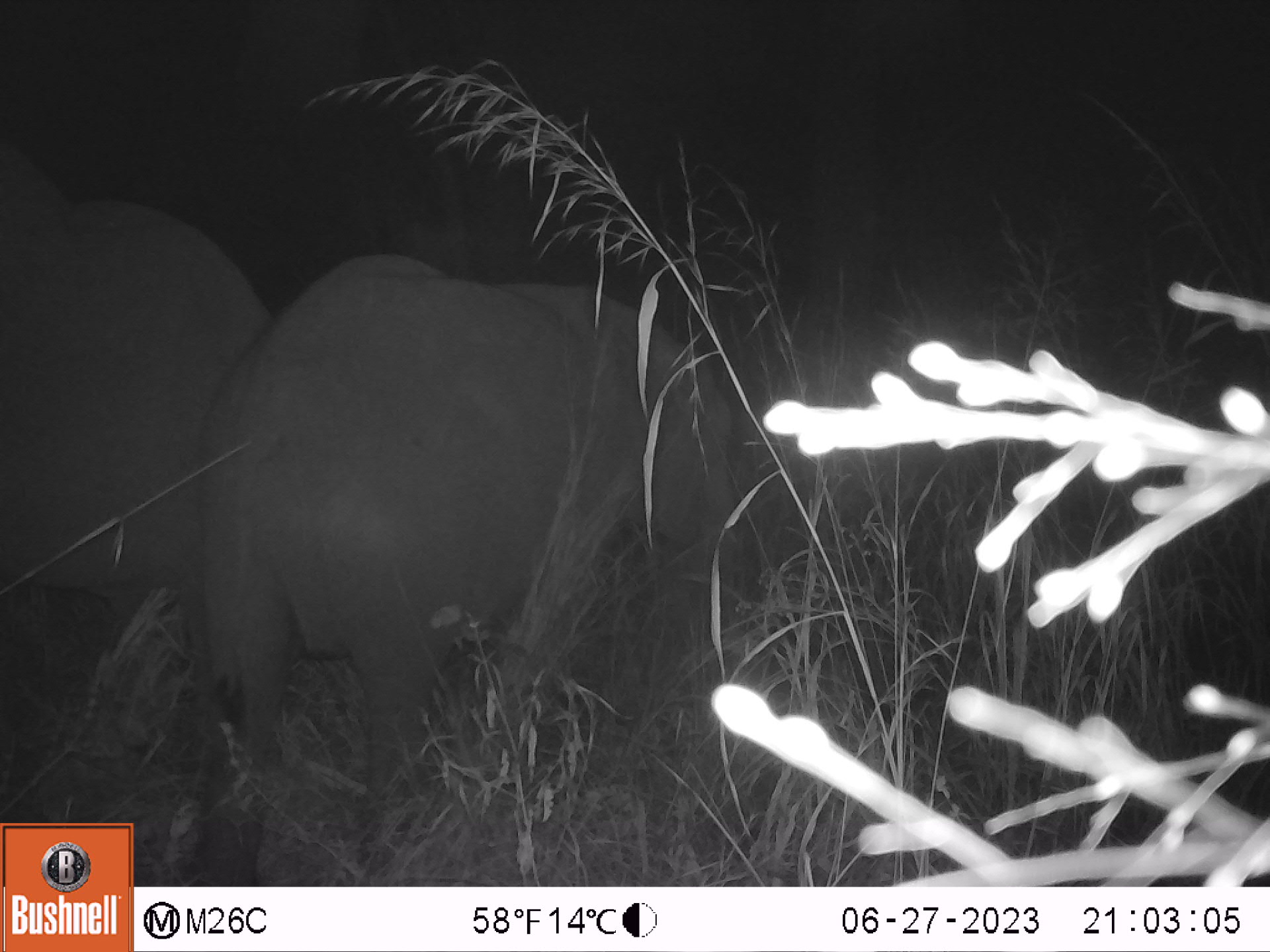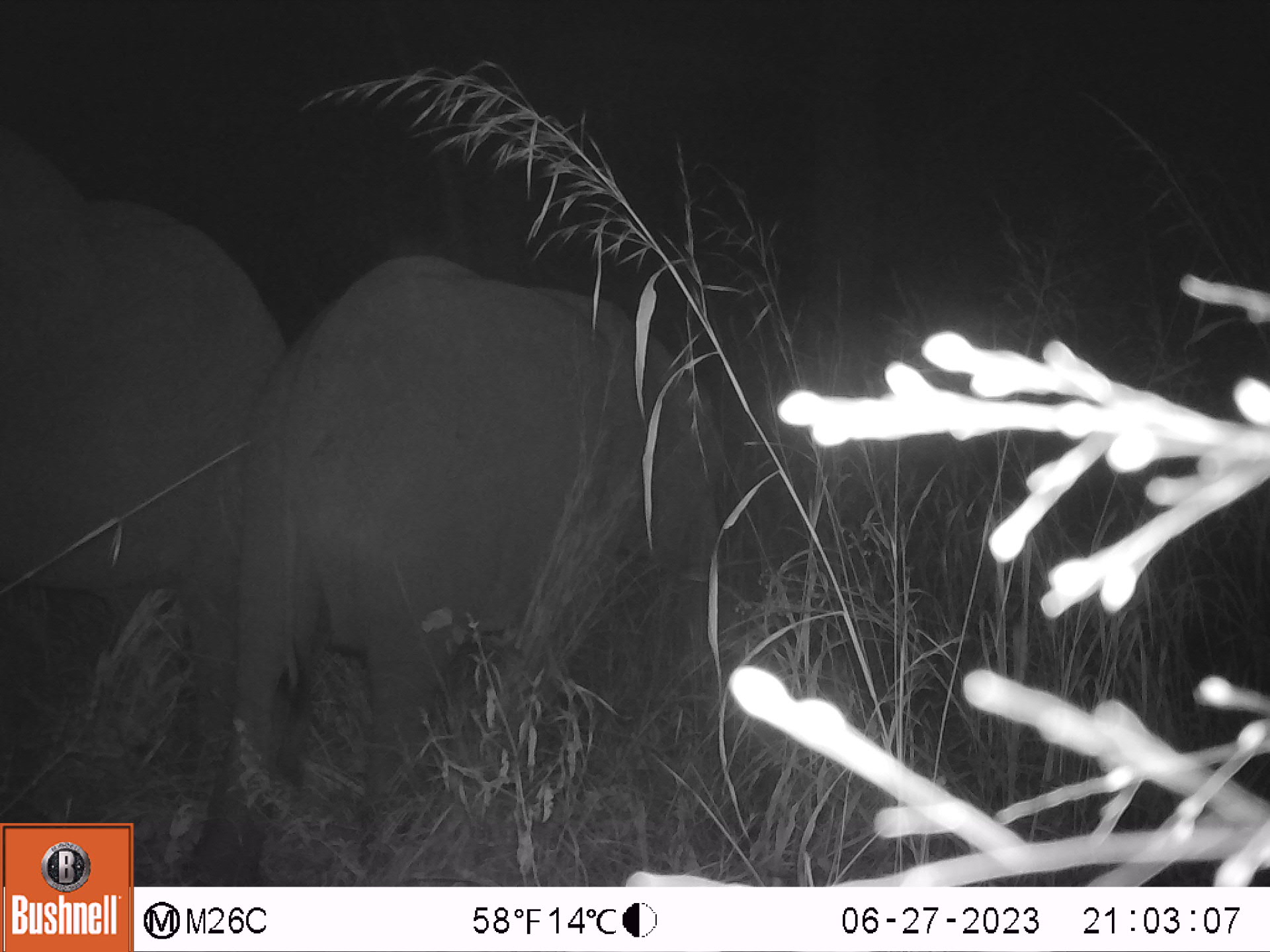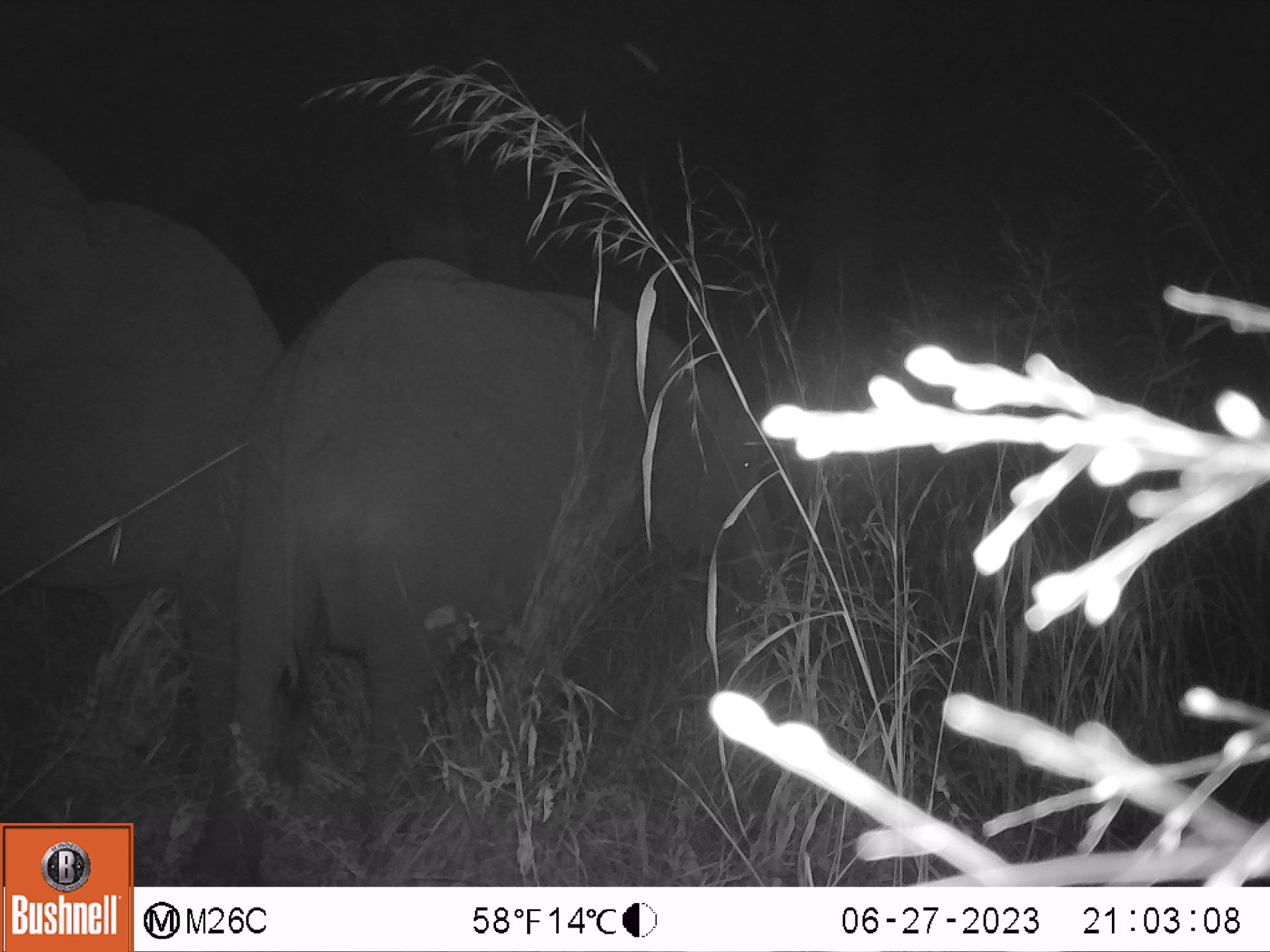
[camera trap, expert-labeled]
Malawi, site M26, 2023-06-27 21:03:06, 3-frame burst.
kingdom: Animalia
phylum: Chordata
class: Mammalia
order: Proboscidea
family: Elephantidae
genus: Loxodonta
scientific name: Loxodonta africana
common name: african savanna elephant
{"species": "african savanna elephant (Loxodonta africana)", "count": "2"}